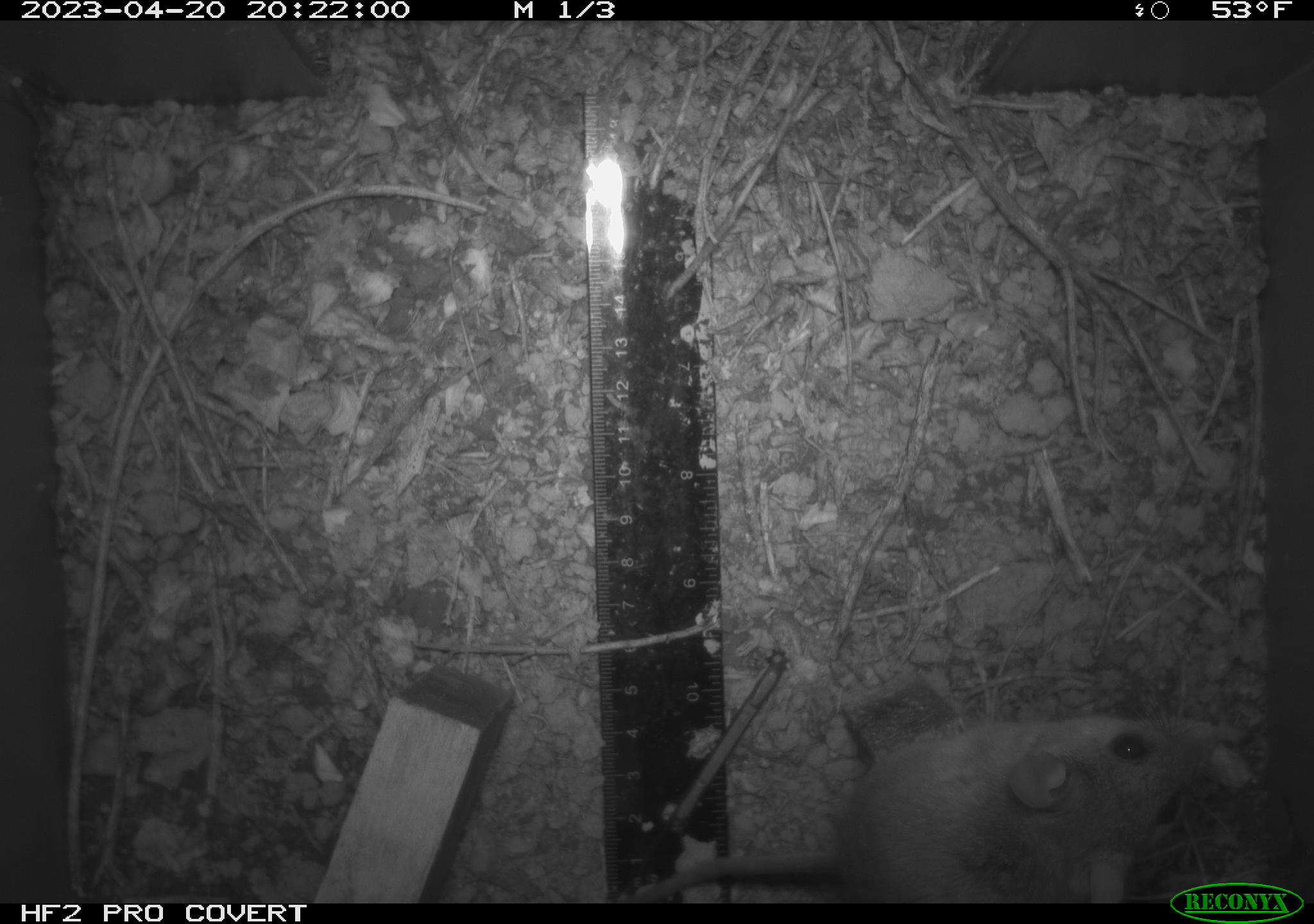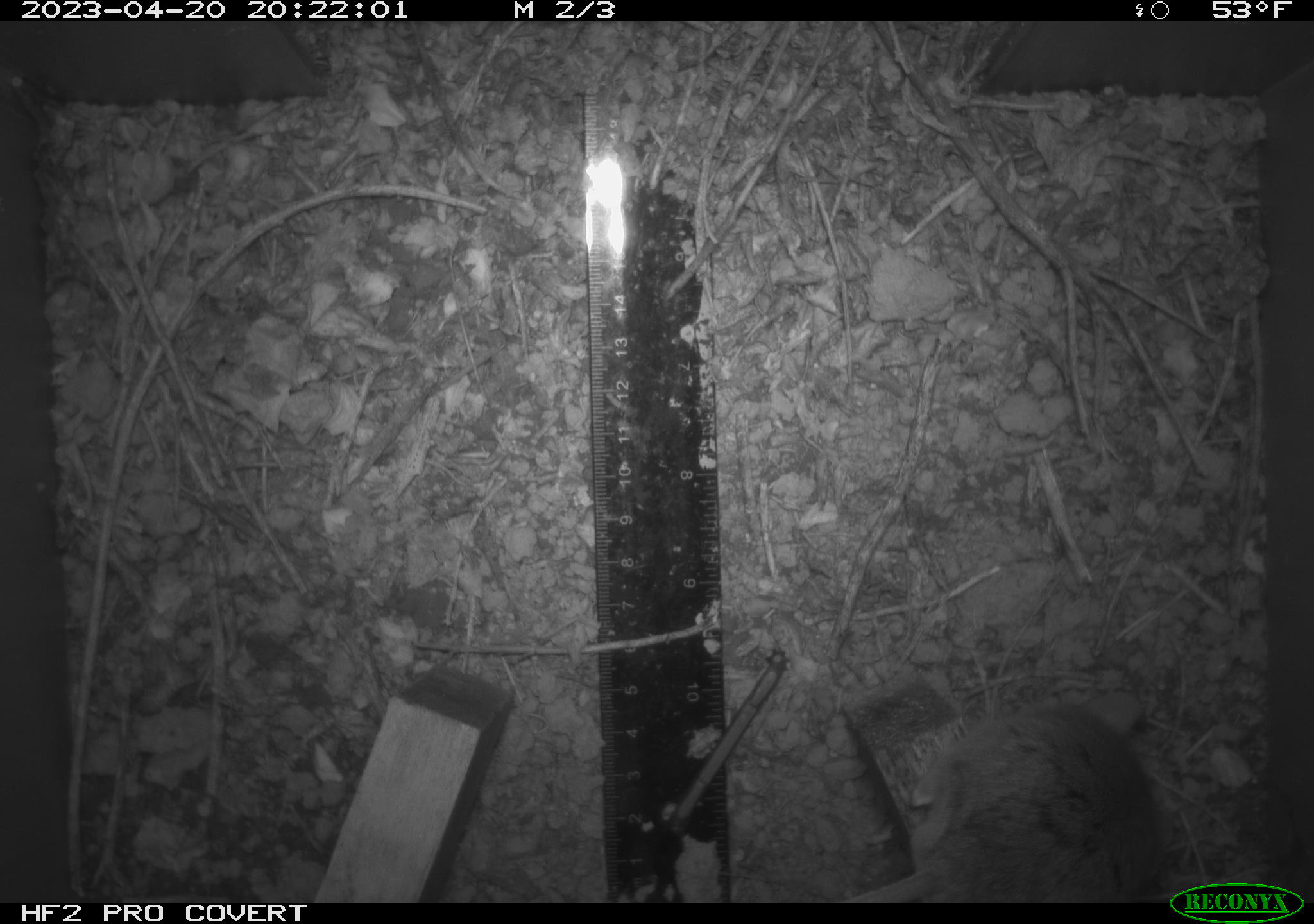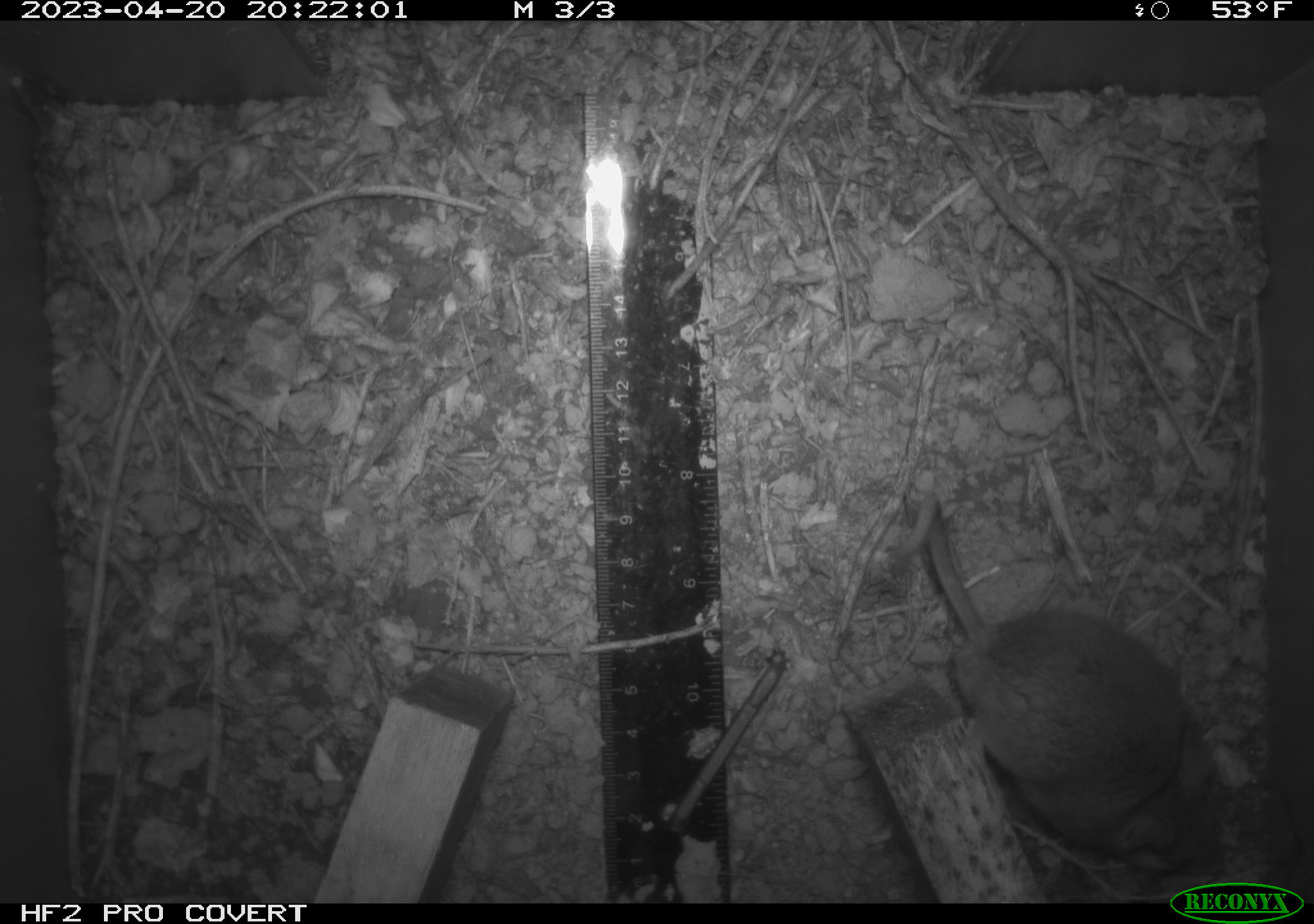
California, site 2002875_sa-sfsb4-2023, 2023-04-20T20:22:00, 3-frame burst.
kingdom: Animalia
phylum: Chordata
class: Mammalia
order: Rodentia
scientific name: Rodentia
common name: mouse species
Mouse species (Rodentia).